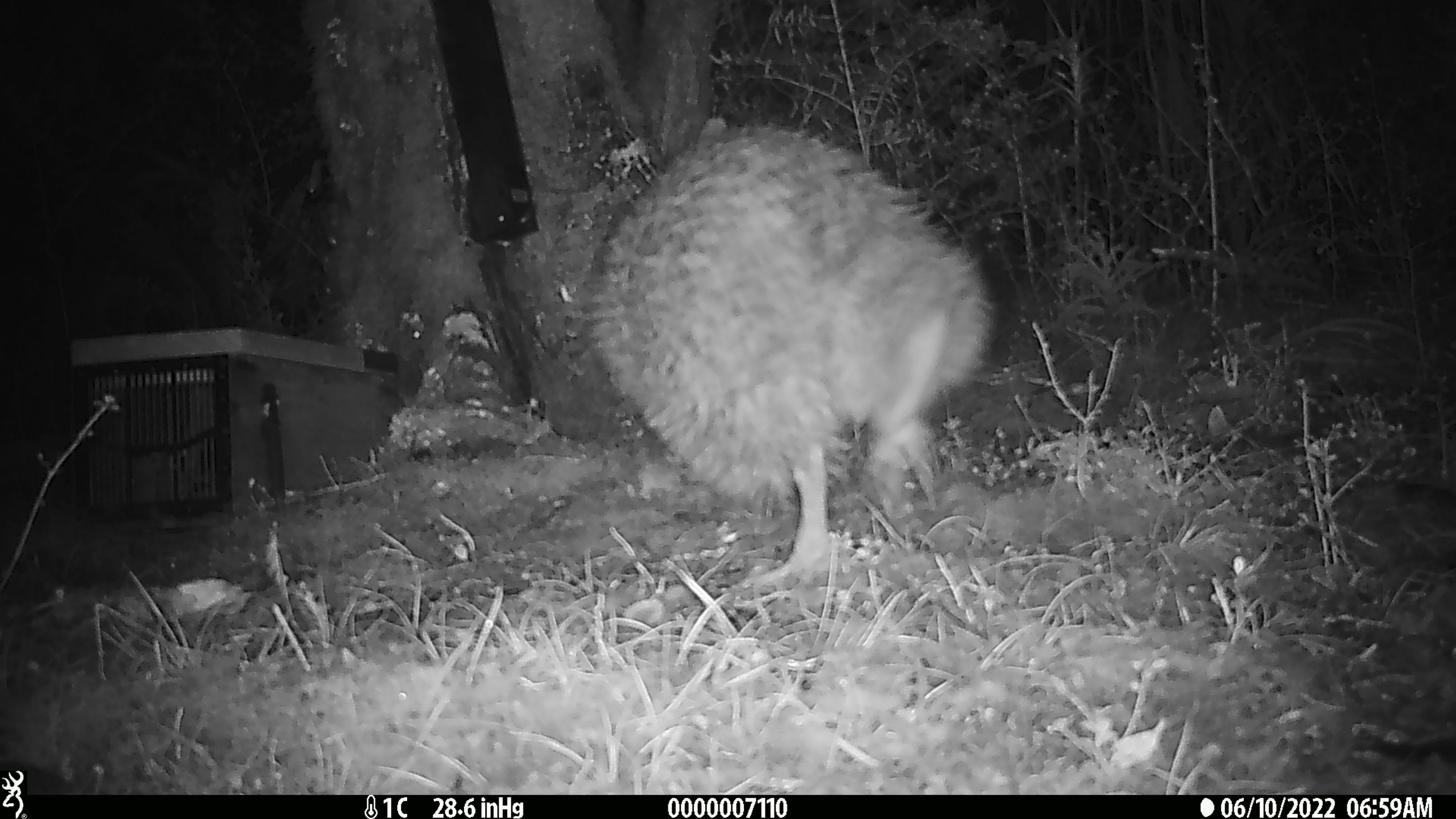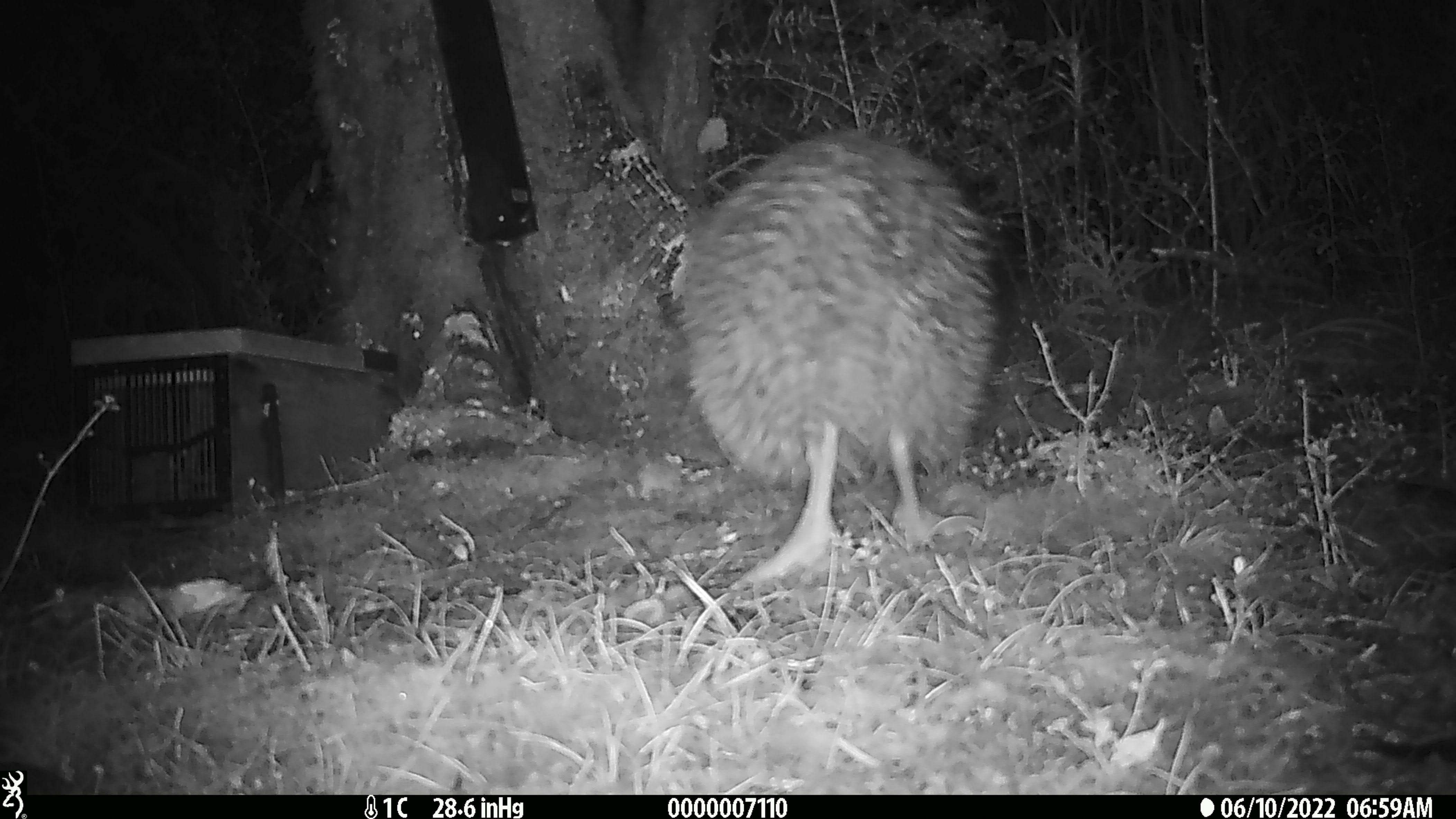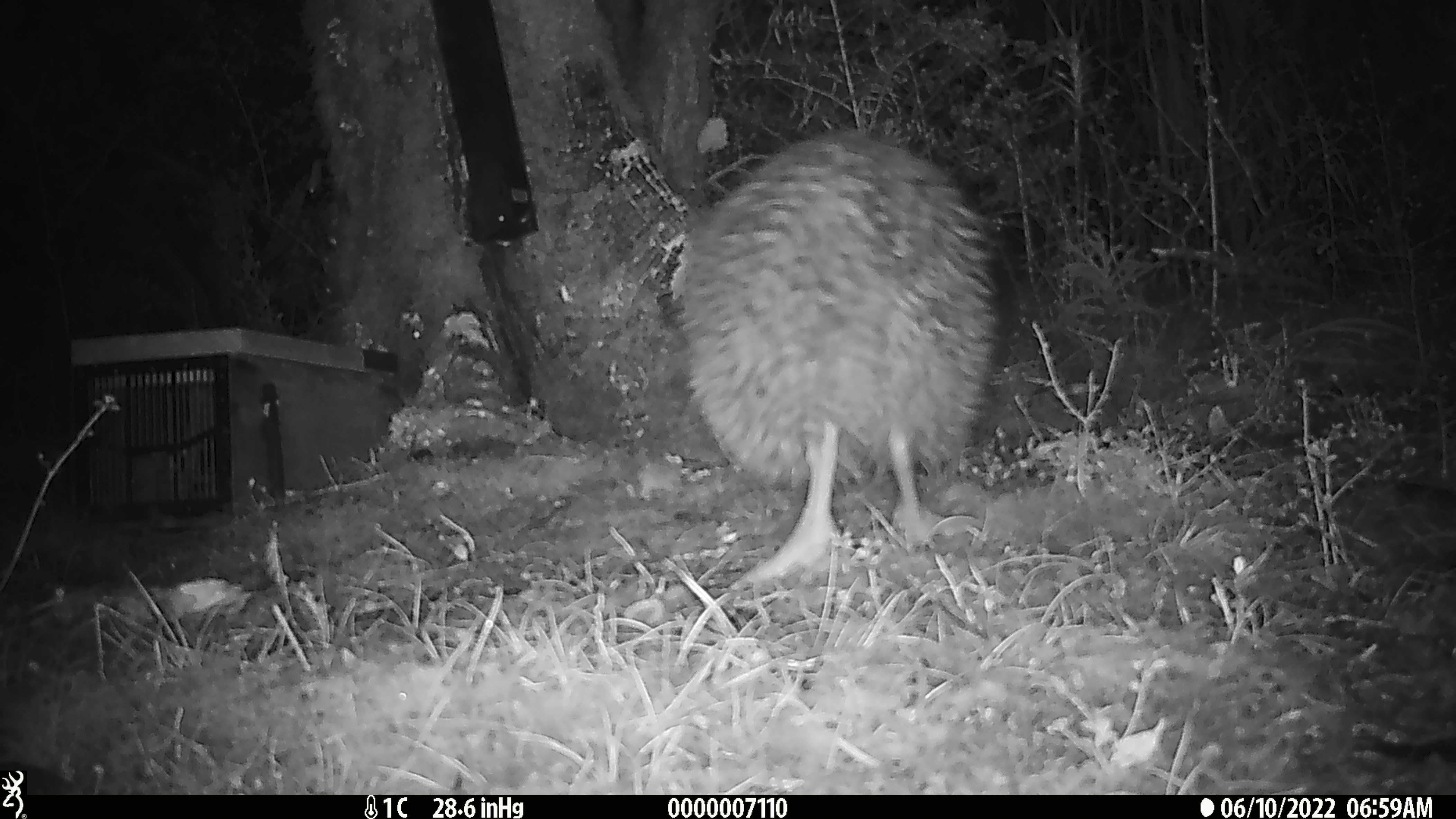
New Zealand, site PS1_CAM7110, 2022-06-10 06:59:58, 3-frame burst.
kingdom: Animalia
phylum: Chordata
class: Aves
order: Apterygiformes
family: Apterygidae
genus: Apteryx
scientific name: Apteryx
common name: kiwi